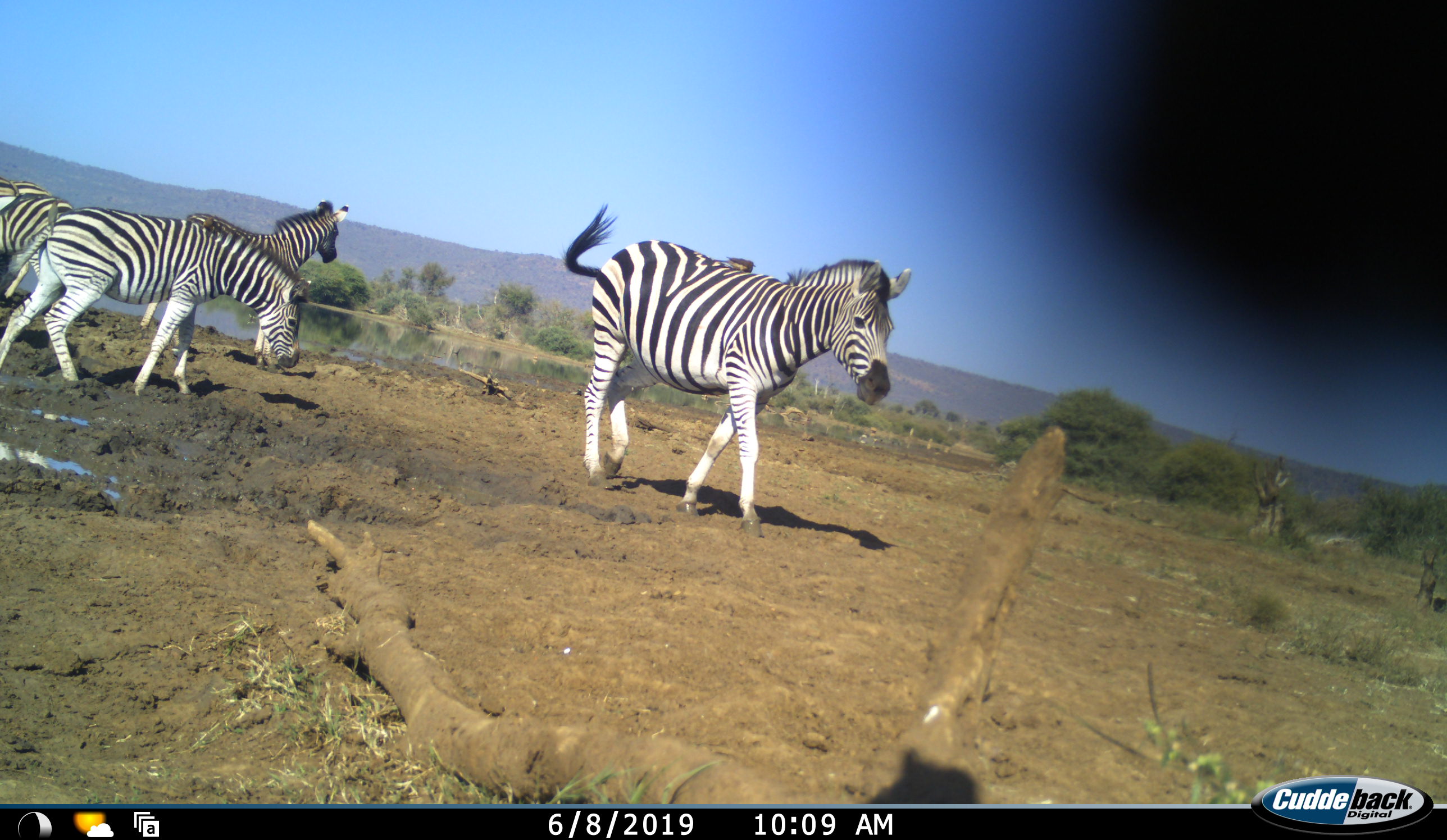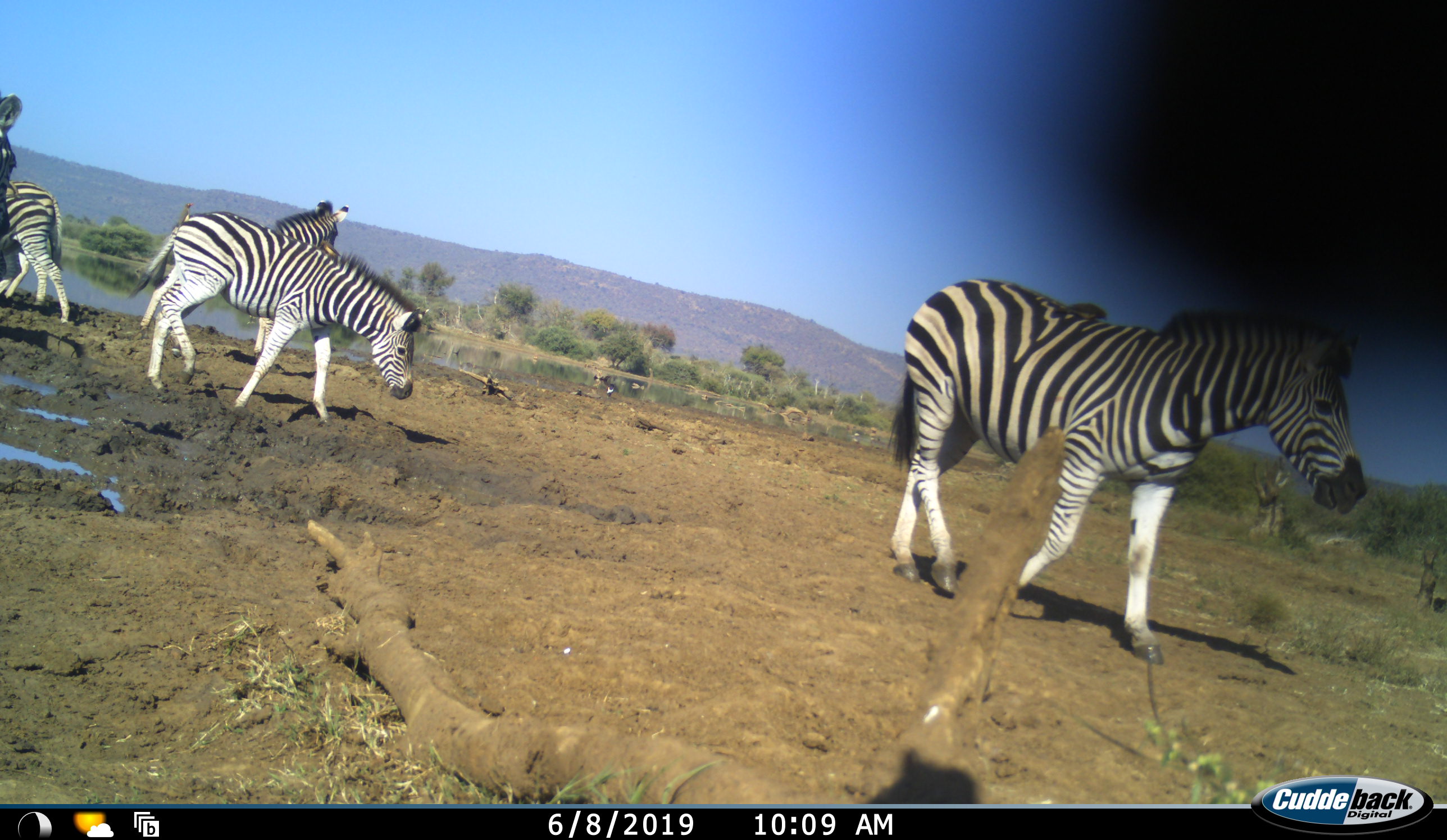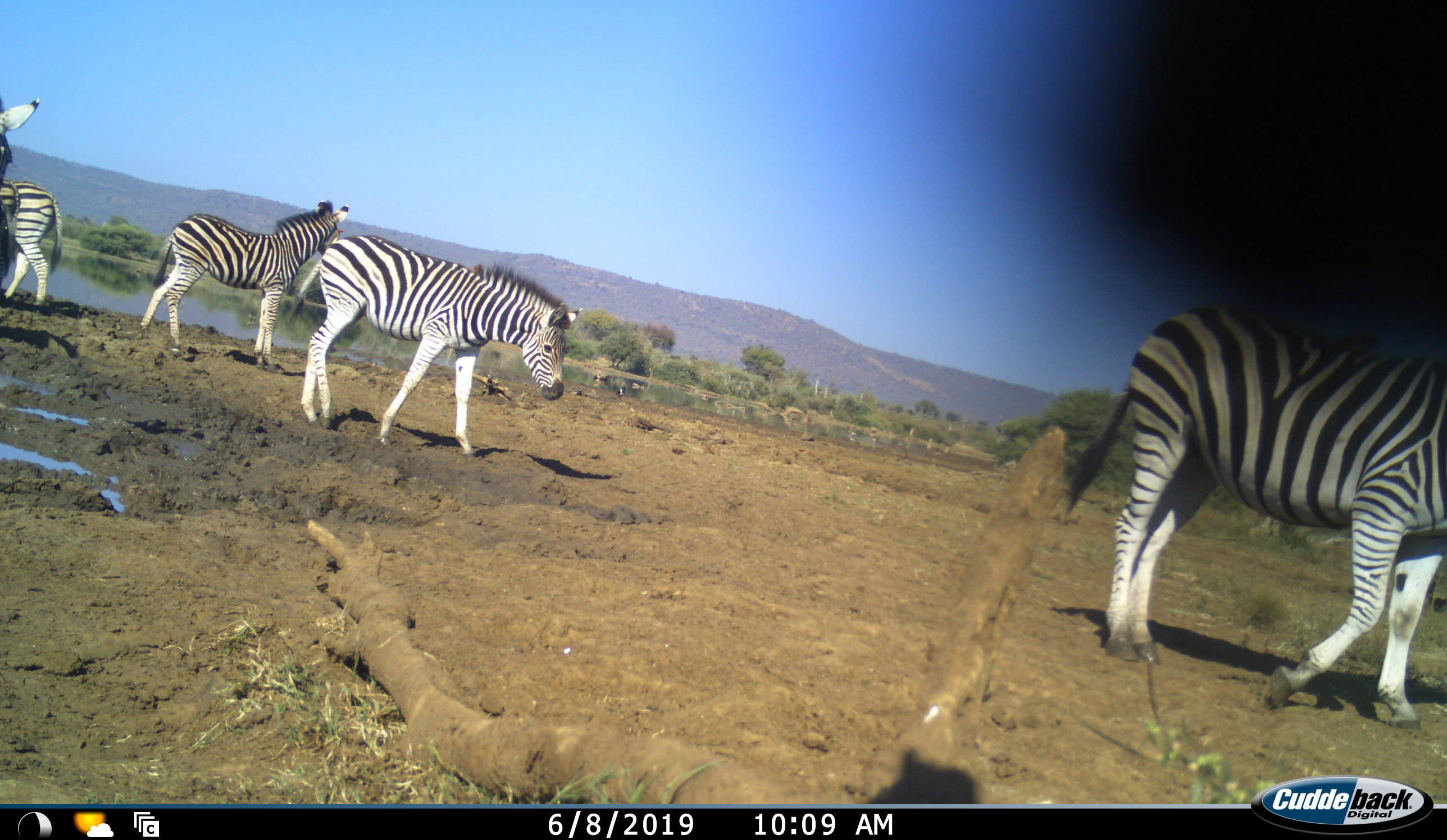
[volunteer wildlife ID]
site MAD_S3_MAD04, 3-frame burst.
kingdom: Animalia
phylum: Chordata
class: Mammalia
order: Perissodactyla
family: Equidae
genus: Equus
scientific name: Equus quagga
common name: plains zebra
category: zebraplains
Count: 5.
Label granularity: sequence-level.